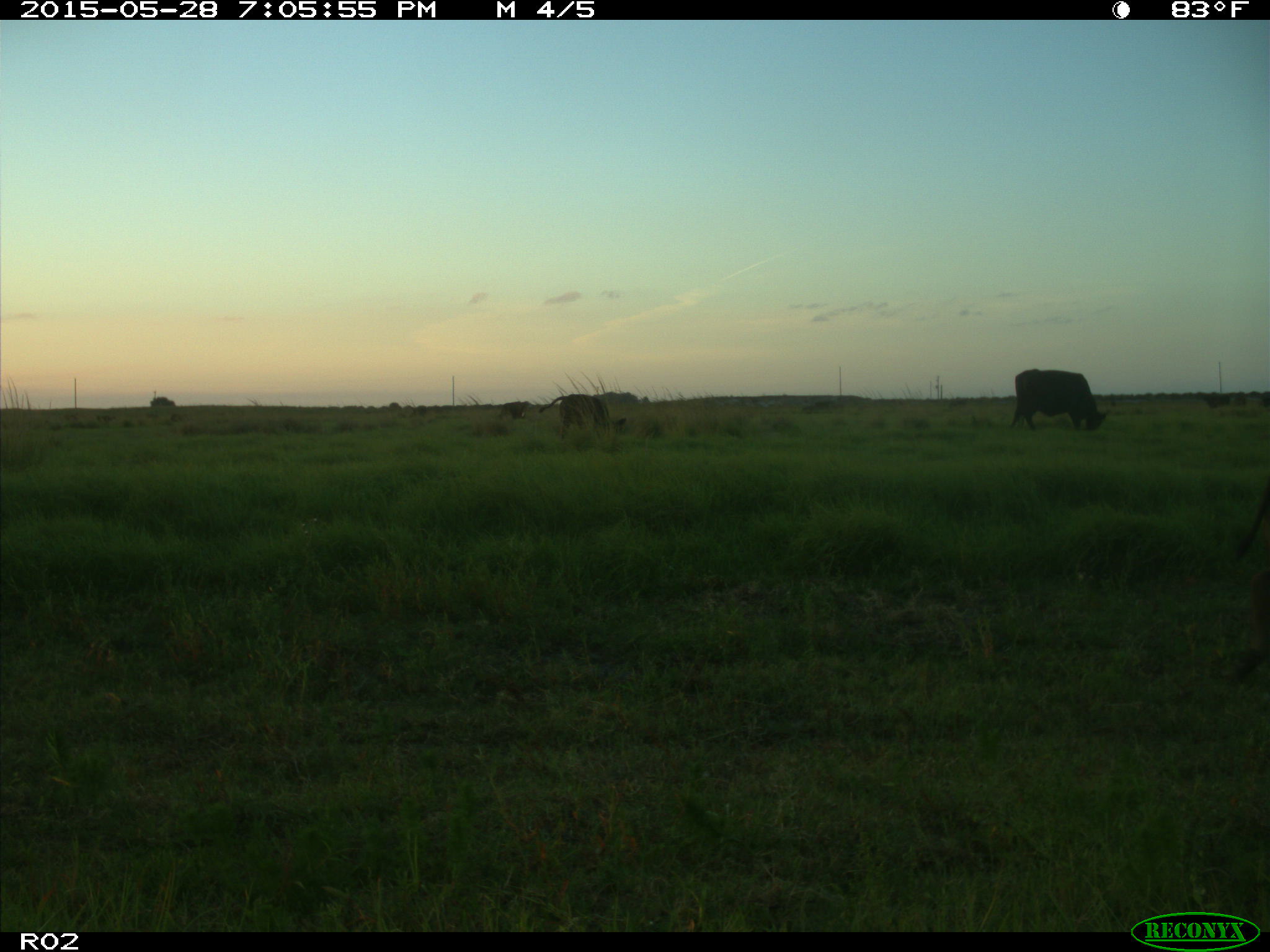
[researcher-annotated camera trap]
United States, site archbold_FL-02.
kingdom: Animalia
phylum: Chordata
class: Mammalia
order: Artiodactyla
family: Bovidae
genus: Bos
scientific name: Bos taurus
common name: domestic cow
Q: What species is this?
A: Bos taurus (domestic cow).